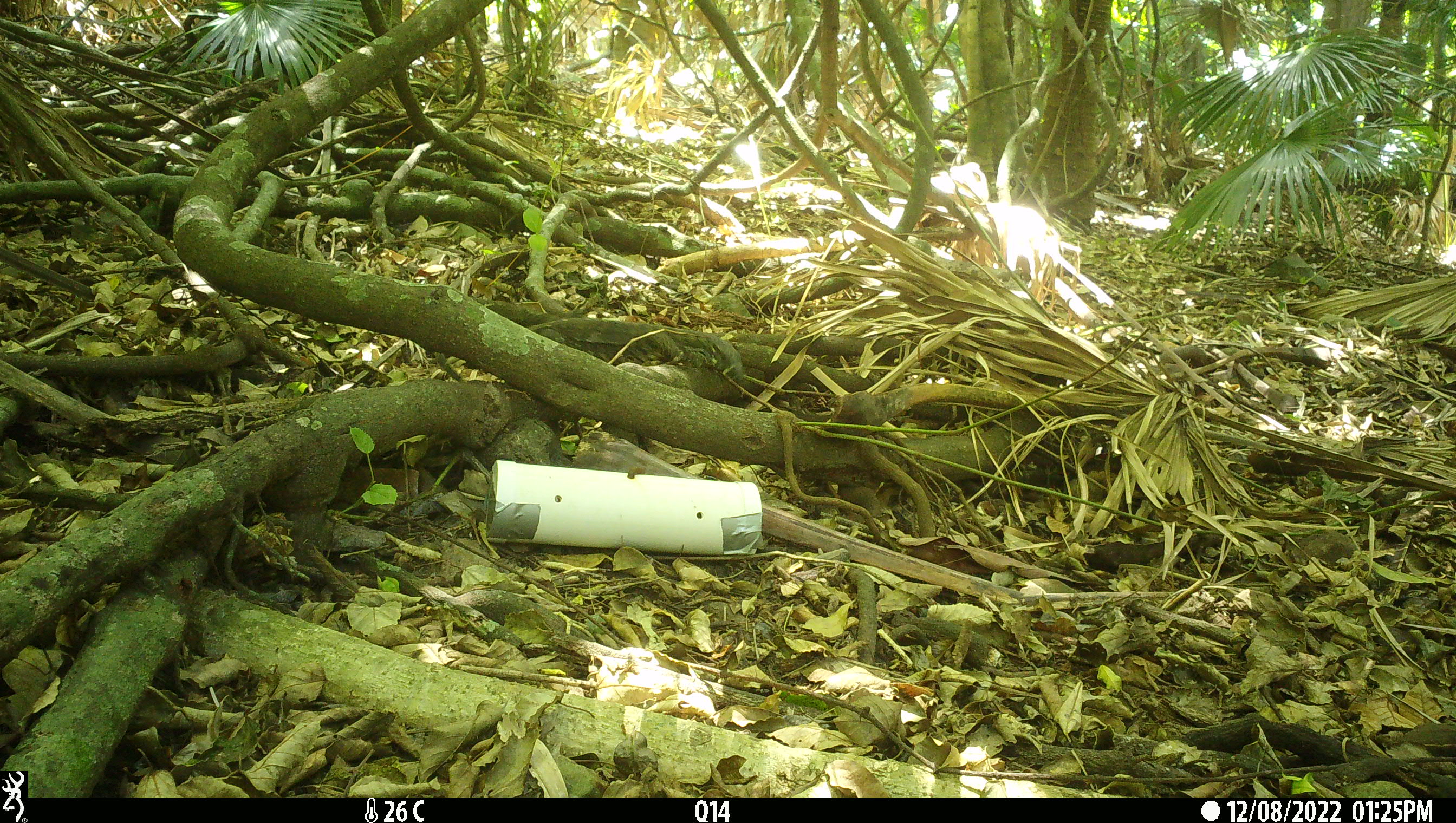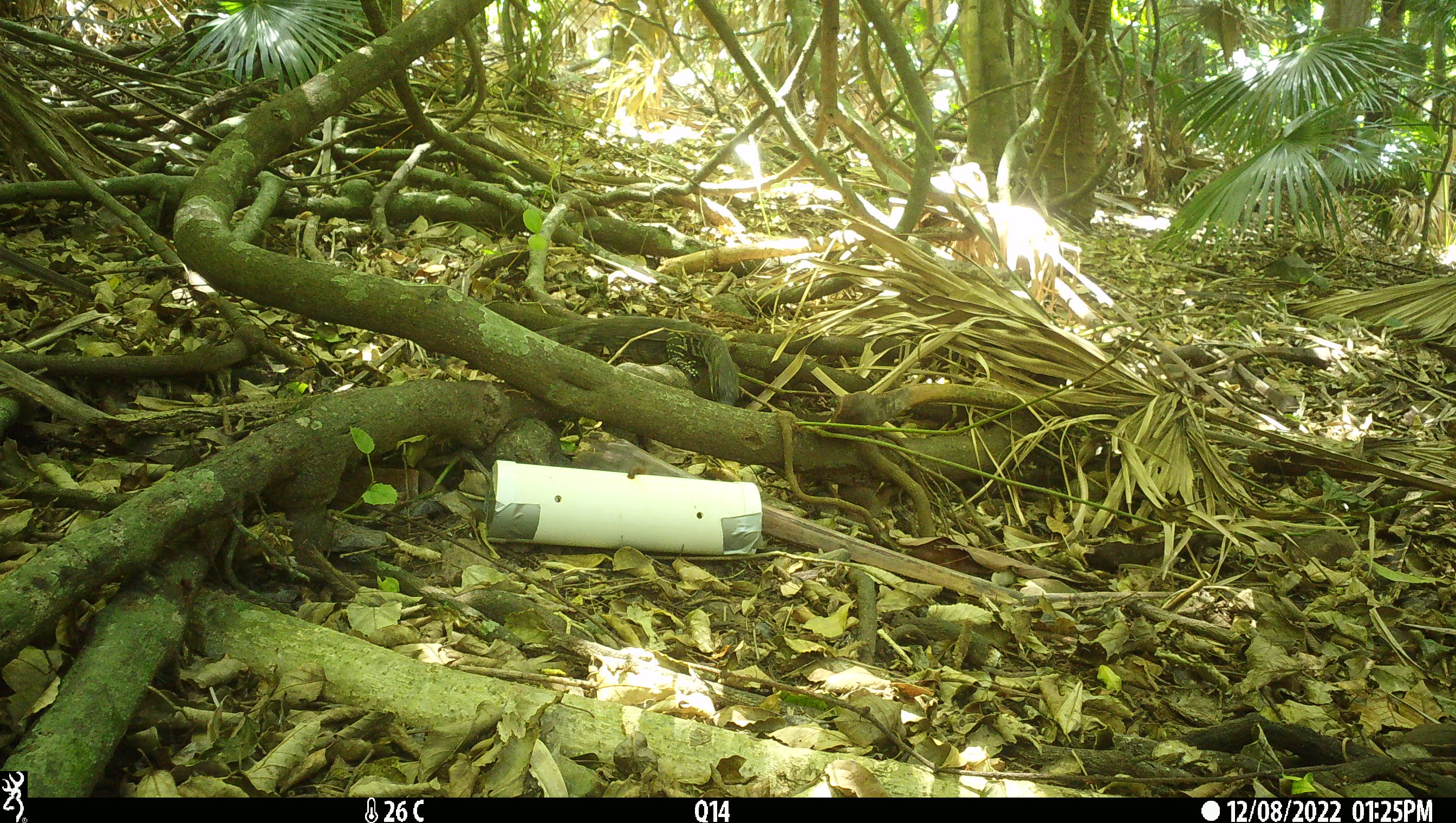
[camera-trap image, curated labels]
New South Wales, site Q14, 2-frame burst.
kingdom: Animalia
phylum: Chordata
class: Reptilia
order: Squamata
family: Varanidae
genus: Varanus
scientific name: Varanus varius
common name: lace monitor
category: goanna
Goanna (lace monitor) (Varanus varius).